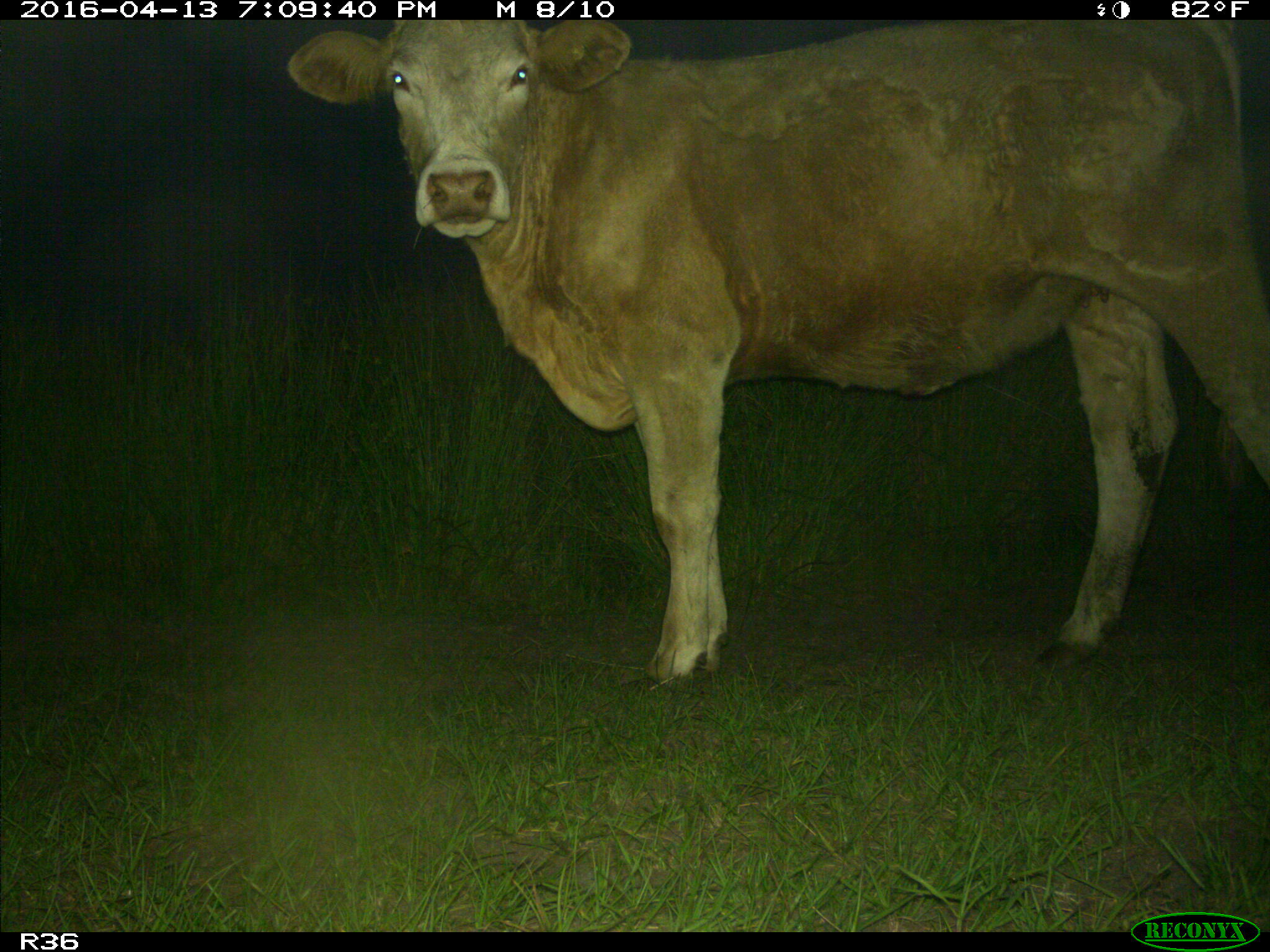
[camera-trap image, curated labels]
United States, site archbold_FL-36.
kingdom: Animalia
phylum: Chordata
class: Mammalia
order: Artiodactyla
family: Bovidae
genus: Bos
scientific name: Bos taurus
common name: domestic cow